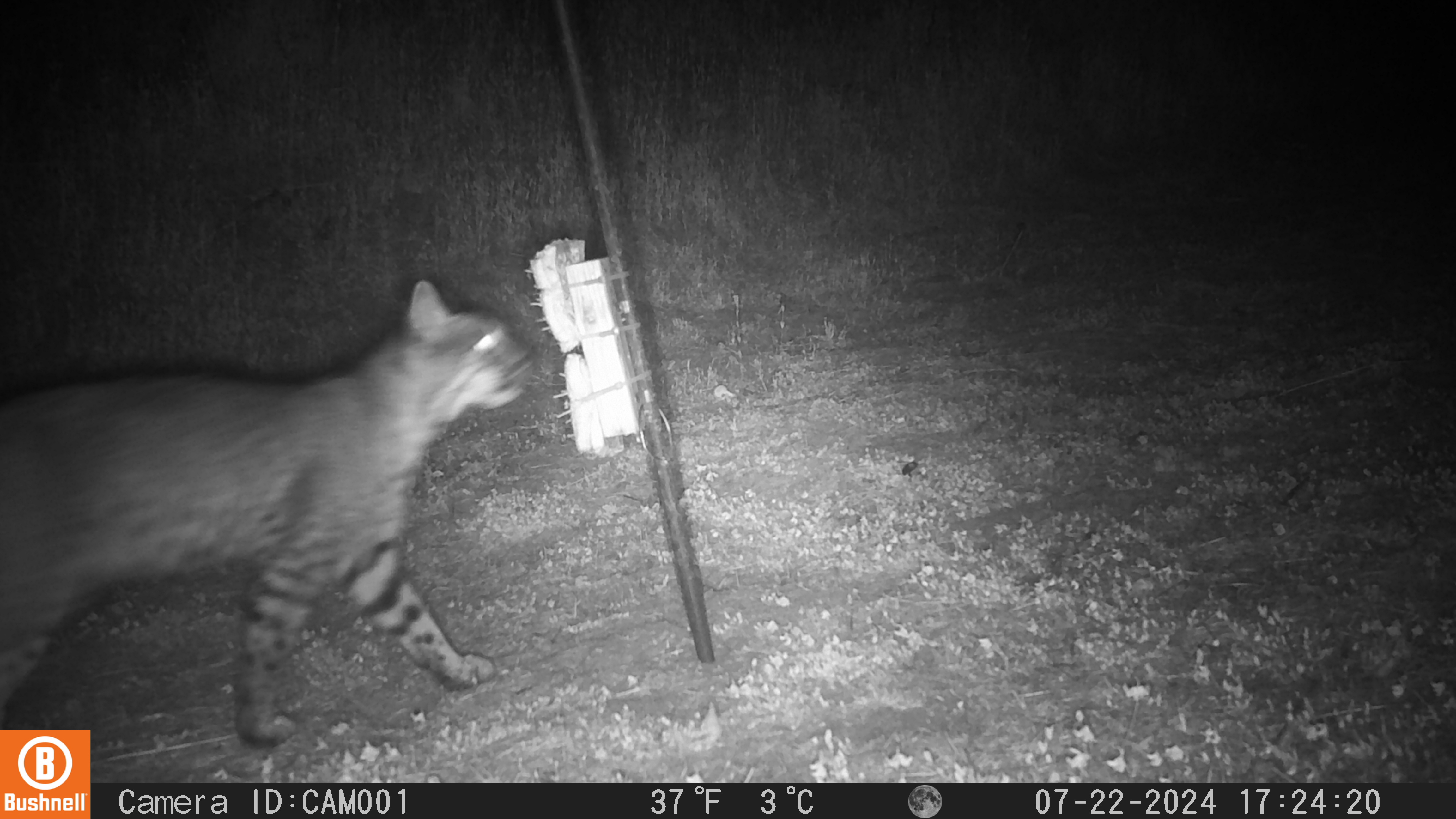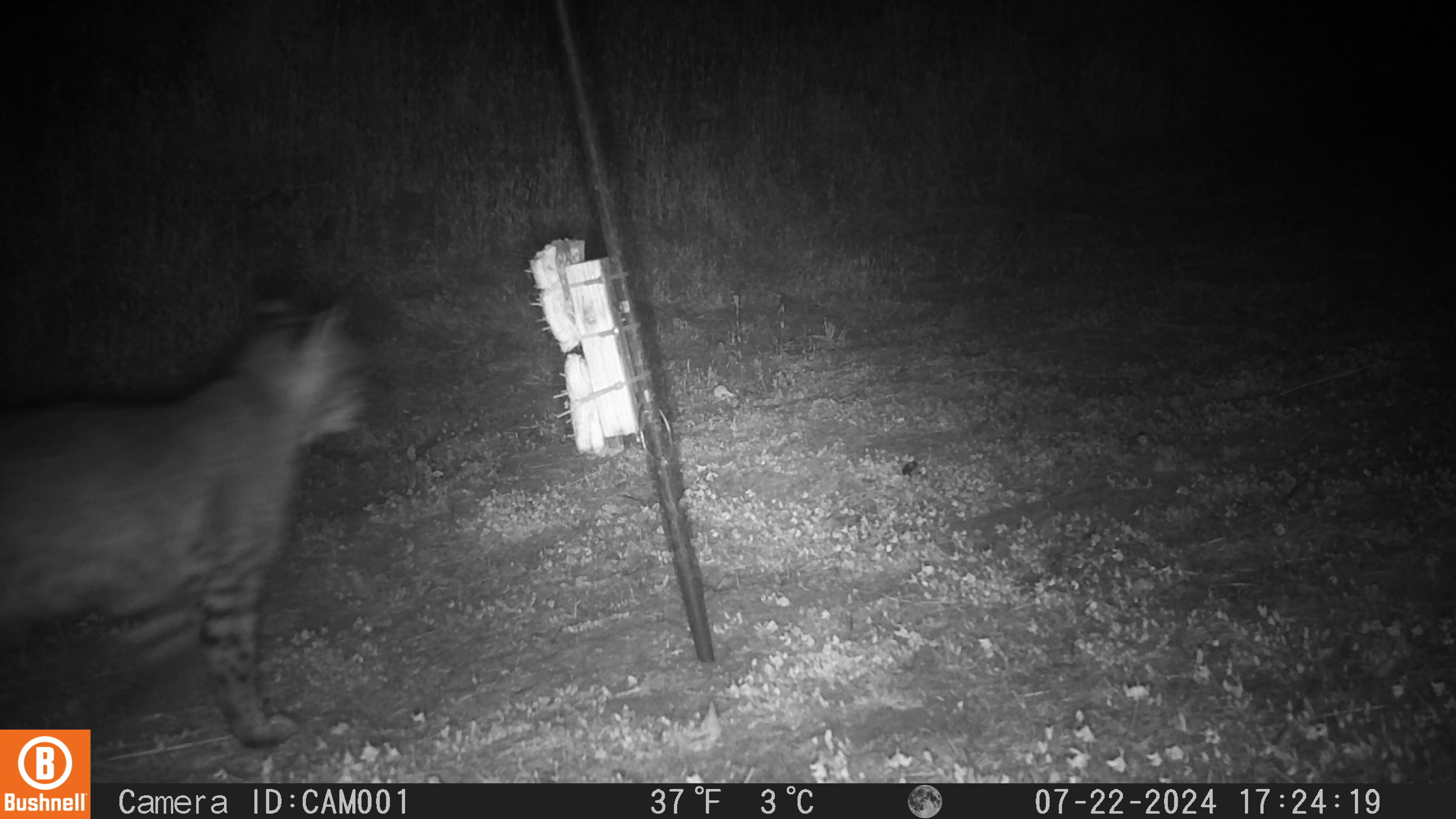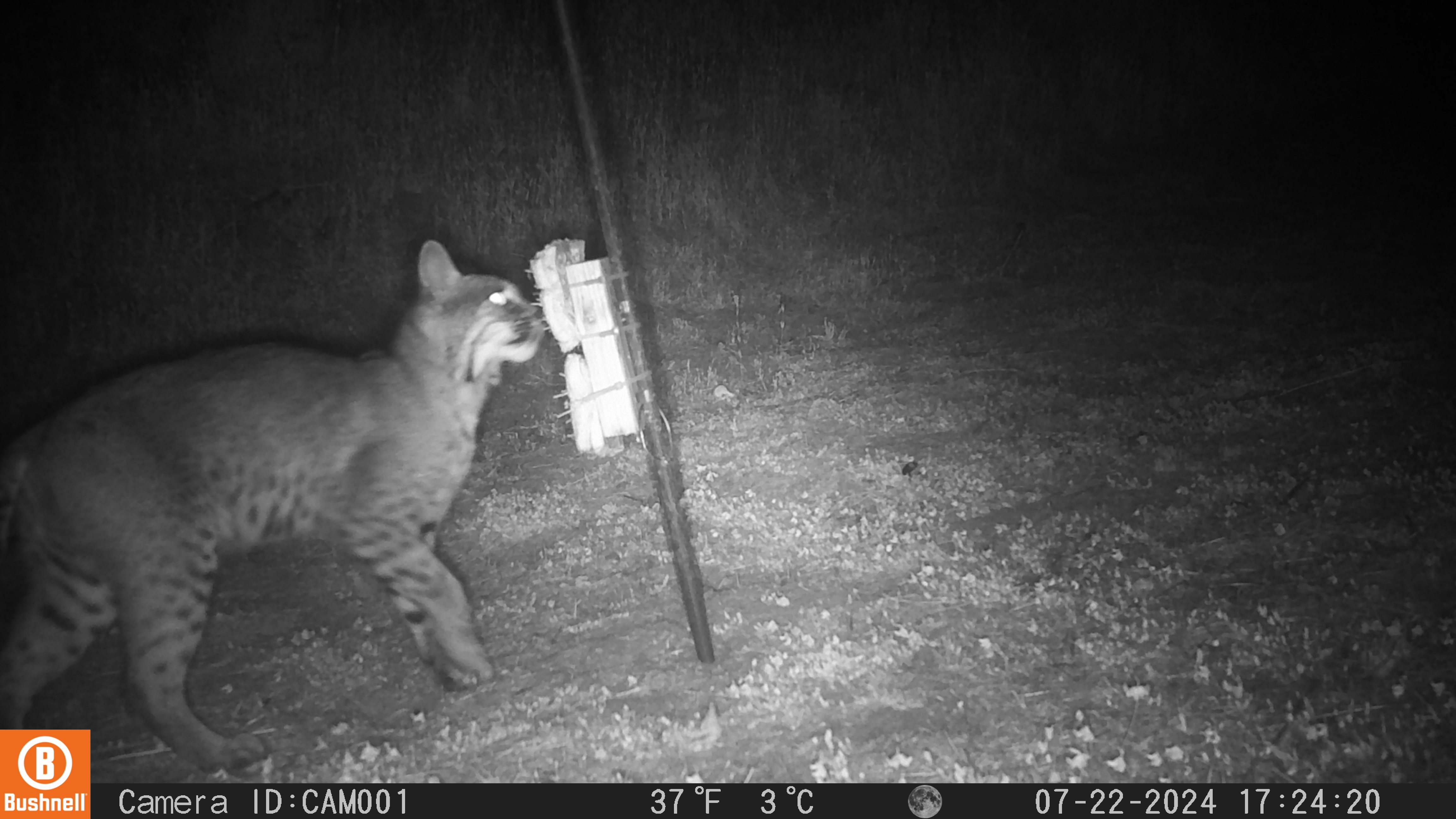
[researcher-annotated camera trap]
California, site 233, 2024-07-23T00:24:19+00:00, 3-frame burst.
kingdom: Animalia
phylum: Chordata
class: Mammalia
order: Carnivora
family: Felidae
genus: Lynx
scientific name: Lynx rufus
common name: bobcat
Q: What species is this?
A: Bobcat (Lynx rufus).